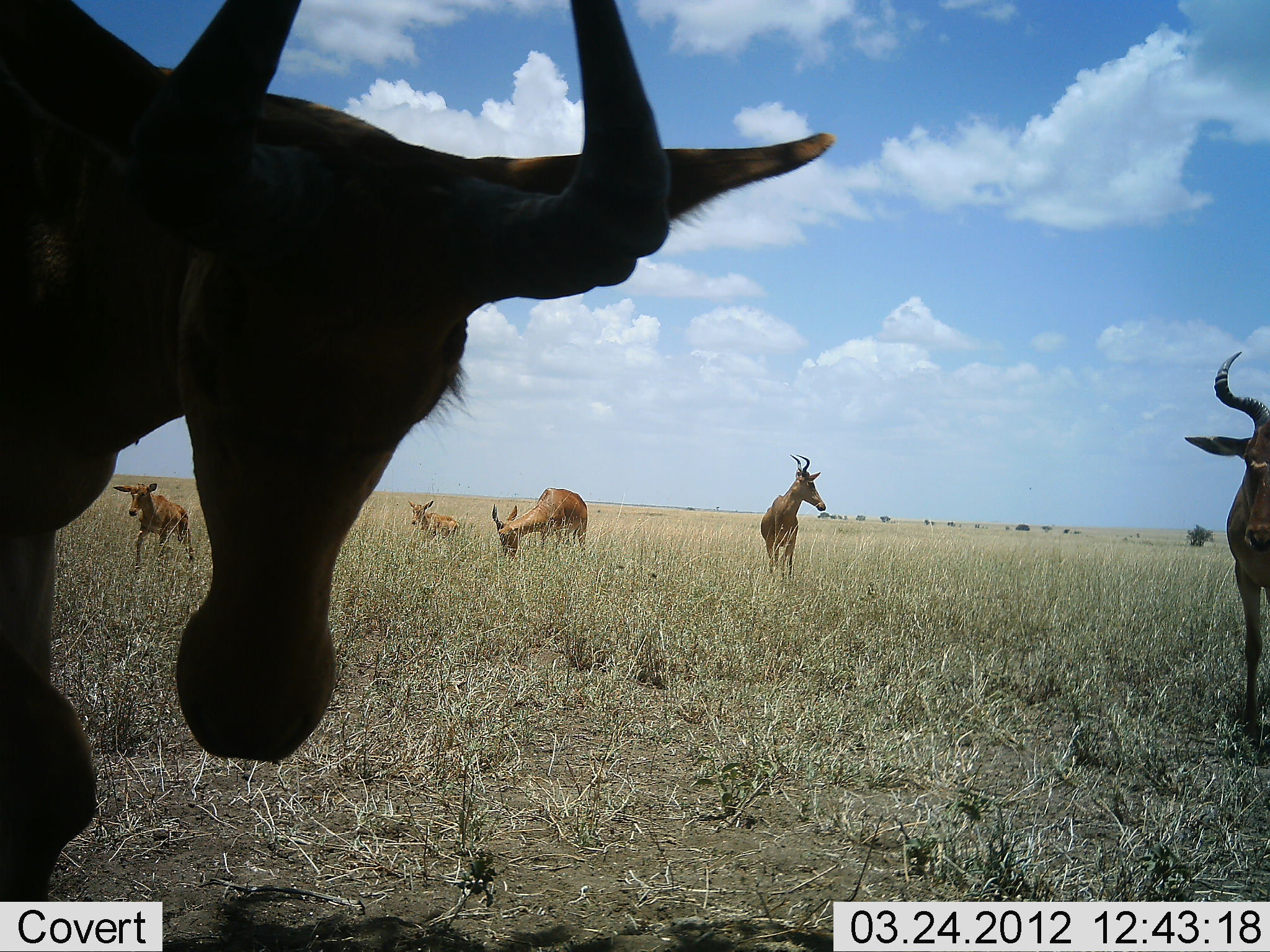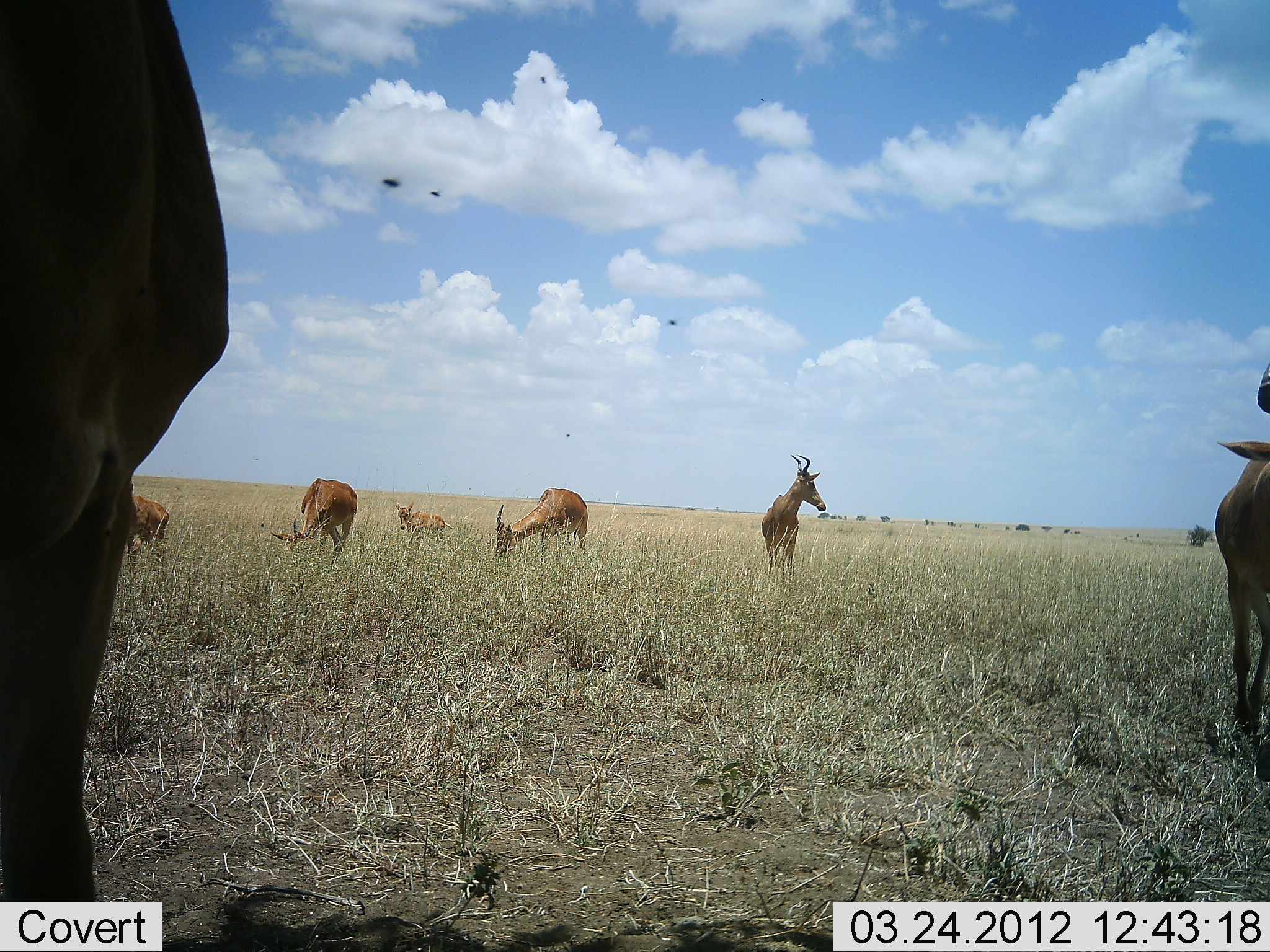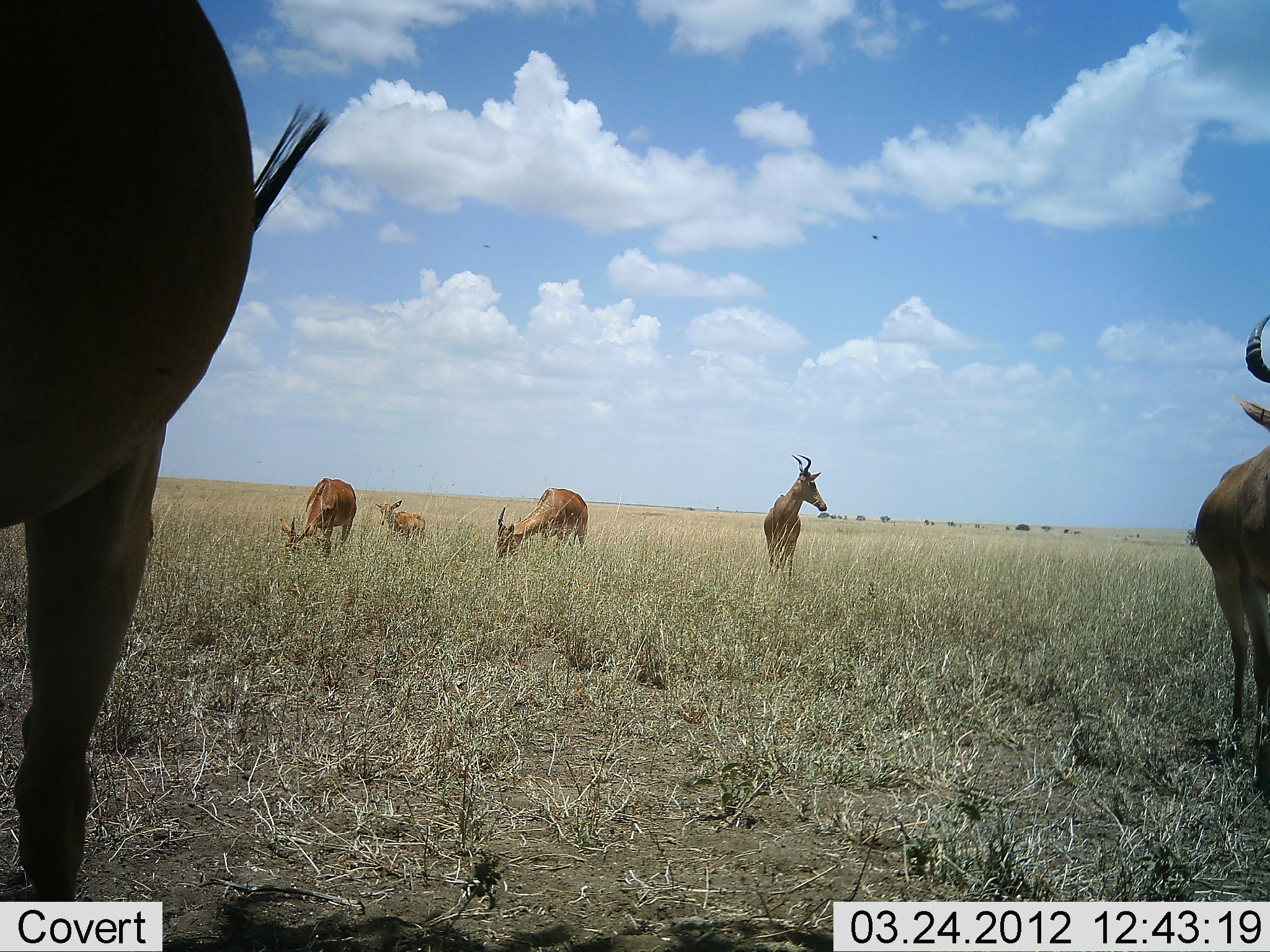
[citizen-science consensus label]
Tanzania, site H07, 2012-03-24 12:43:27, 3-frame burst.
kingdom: Animalia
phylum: Chordata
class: Mammalia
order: Artiodactyla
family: Bovidae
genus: Alcelaphus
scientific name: Alcelaphus buselaphus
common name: hartebeest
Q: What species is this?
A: Hartebeest (Alcelaphus buselaphus).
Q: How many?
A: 7.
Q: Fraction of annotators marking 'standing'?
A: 94%.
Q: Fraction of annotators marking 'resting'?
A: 17%.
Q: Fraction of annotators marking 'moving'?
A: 33%.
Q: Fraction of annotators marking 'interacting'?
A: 0%.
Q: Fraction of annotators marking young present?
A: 61%.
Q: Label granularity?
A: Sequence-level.